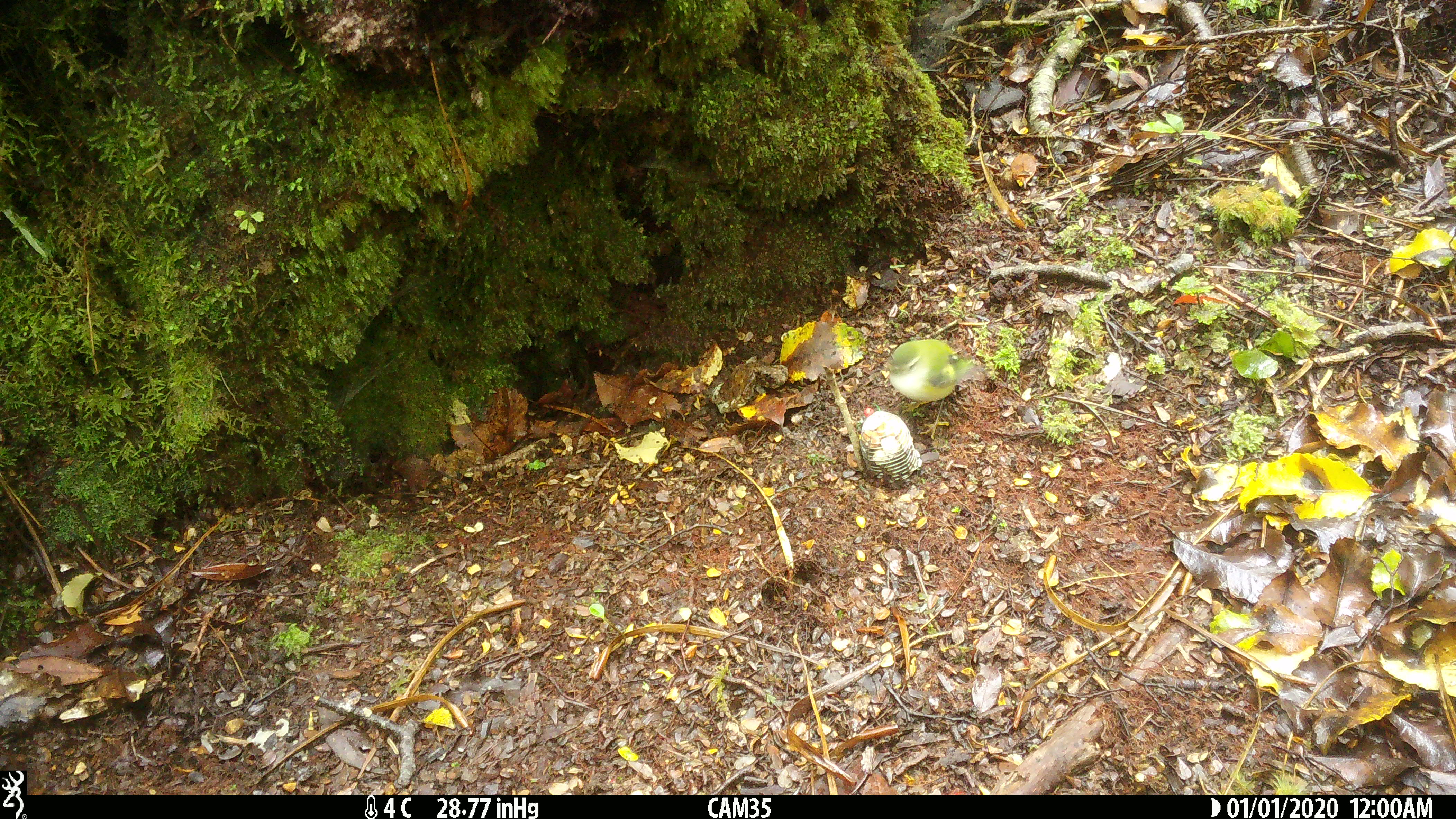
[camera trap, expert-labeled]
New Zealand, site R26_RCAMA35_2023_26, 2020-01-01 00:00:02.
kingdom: Animalia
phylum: Chordata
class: Aves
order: Passeriformes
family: Acanthisittidae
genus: Acanthisitta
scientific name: Acanthisitta chloris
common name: rifleman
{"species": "rifleman (Acanthisitta chloris)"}